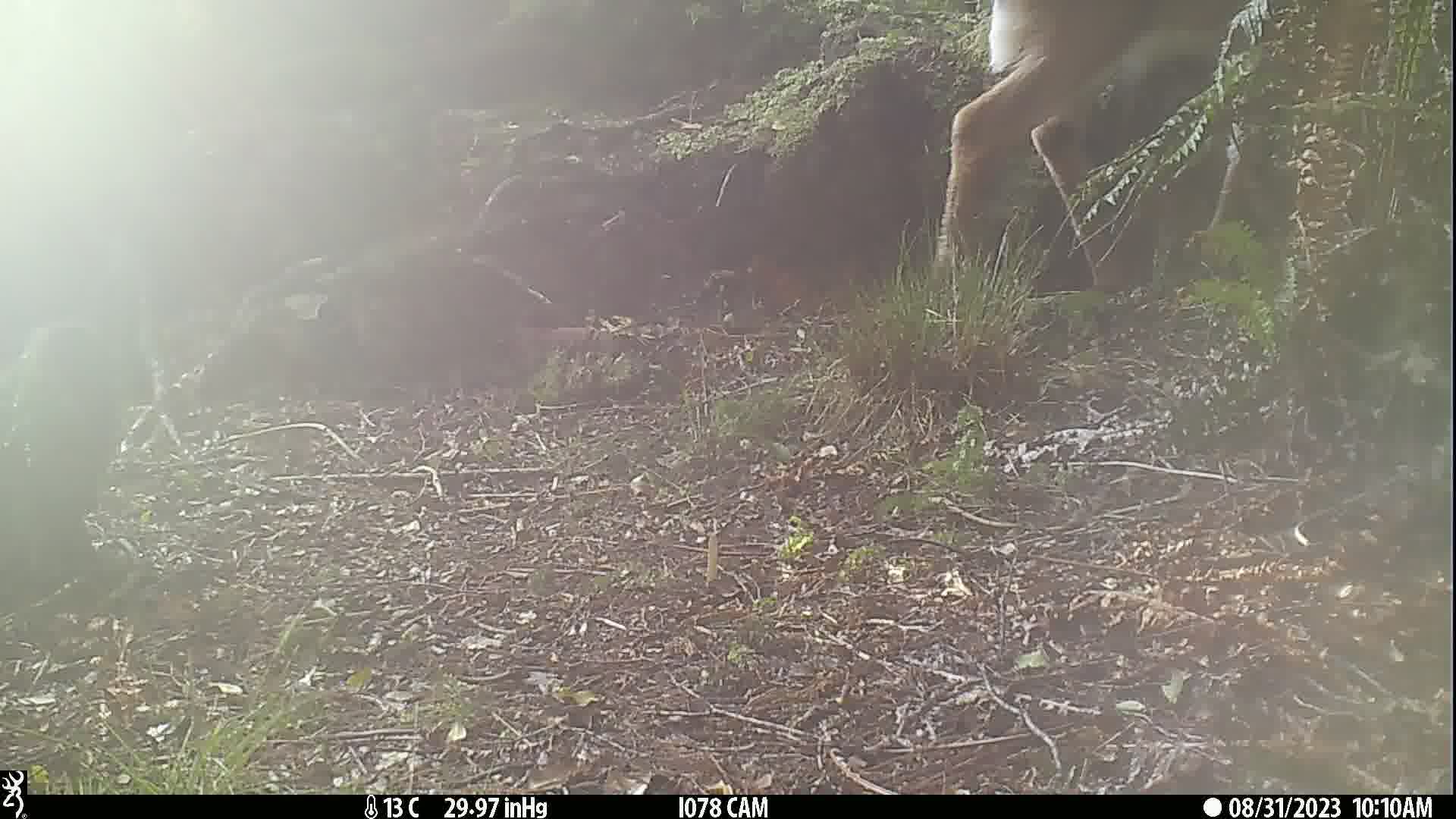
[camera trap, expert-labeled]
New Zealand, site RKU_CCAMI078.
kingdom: Animalia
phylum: Chordata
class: Mammalia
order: Artiodactyla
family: Cervidae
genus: Odocoileus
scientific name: Odocoileus virginianus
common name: white-tailed deer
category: white tailed deer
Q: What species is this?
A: White tailed deer (white-tailed deer) (Odocoileus virginianus).